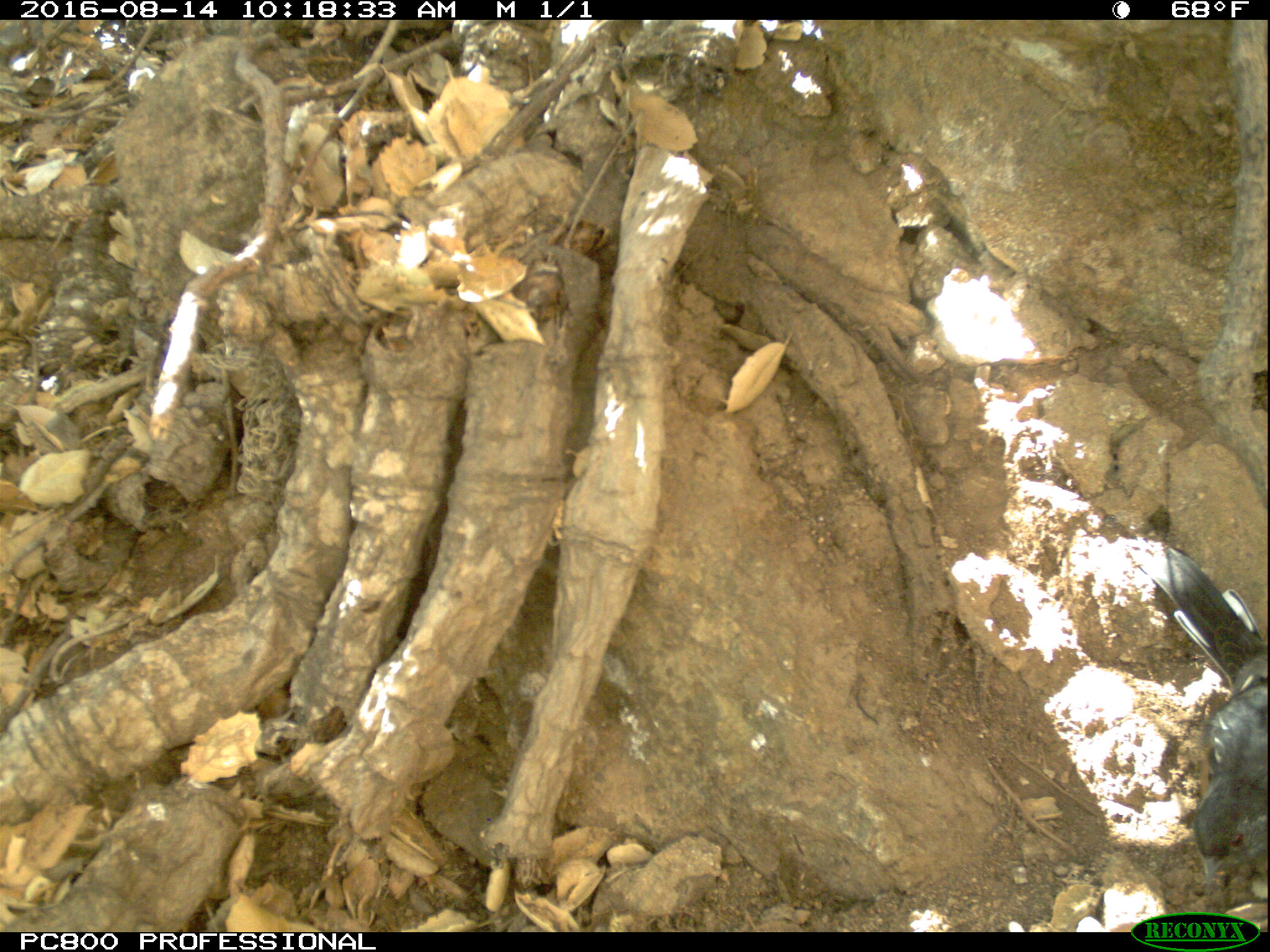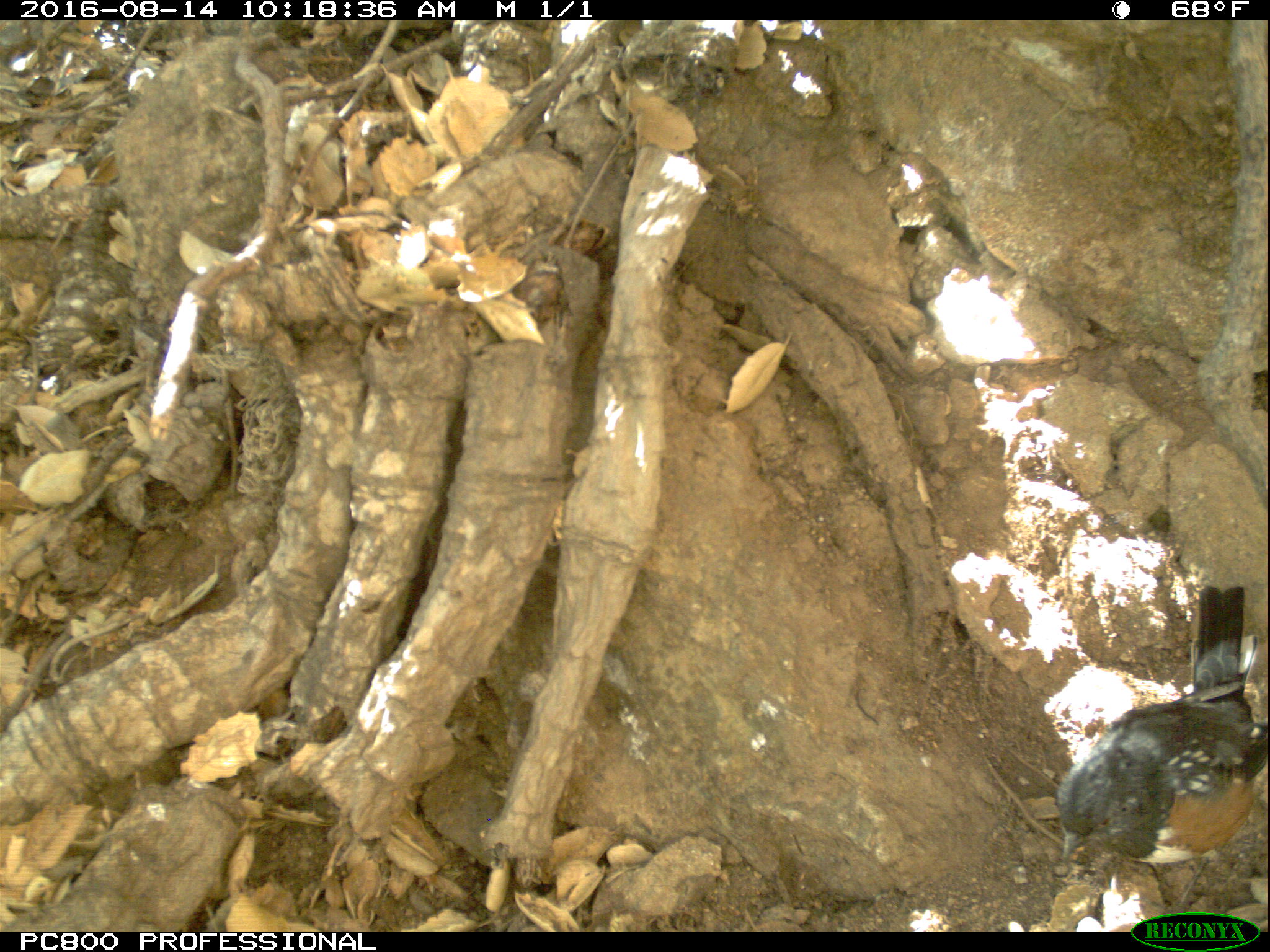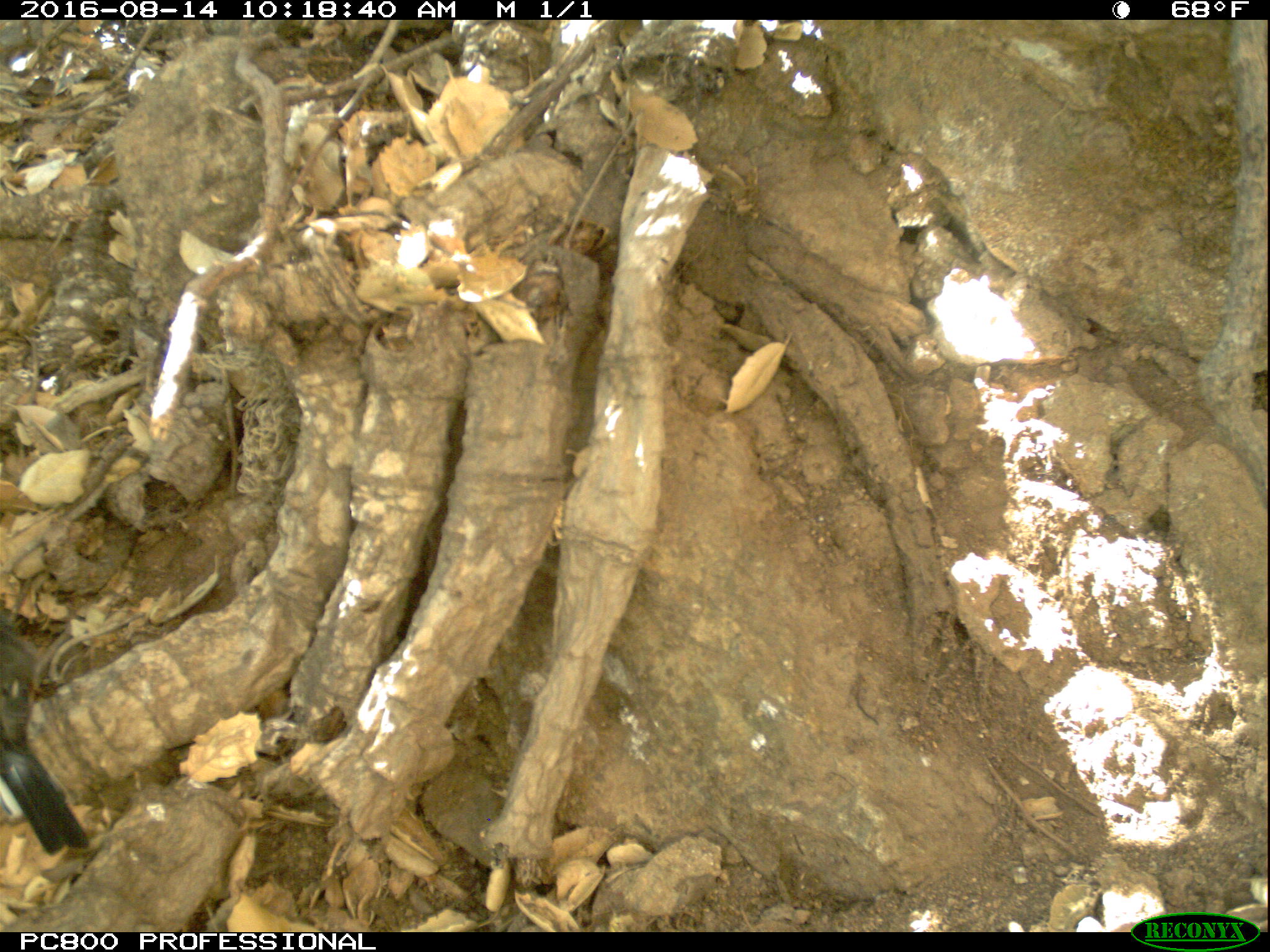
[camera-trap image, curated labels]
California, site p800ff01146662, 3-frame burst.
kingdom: Animalia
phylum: Chordata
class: Aves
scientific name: Aves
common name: bird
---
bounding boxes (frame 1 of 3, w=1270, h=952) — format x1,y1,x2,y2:
bird: 1132,529,1269,884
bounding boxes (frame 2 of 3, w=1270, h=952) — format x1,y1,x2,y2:
bird: 1054,586,1269,913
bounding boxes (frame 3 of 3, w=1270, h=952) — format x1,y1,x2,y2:
bird: 0,622,89,853